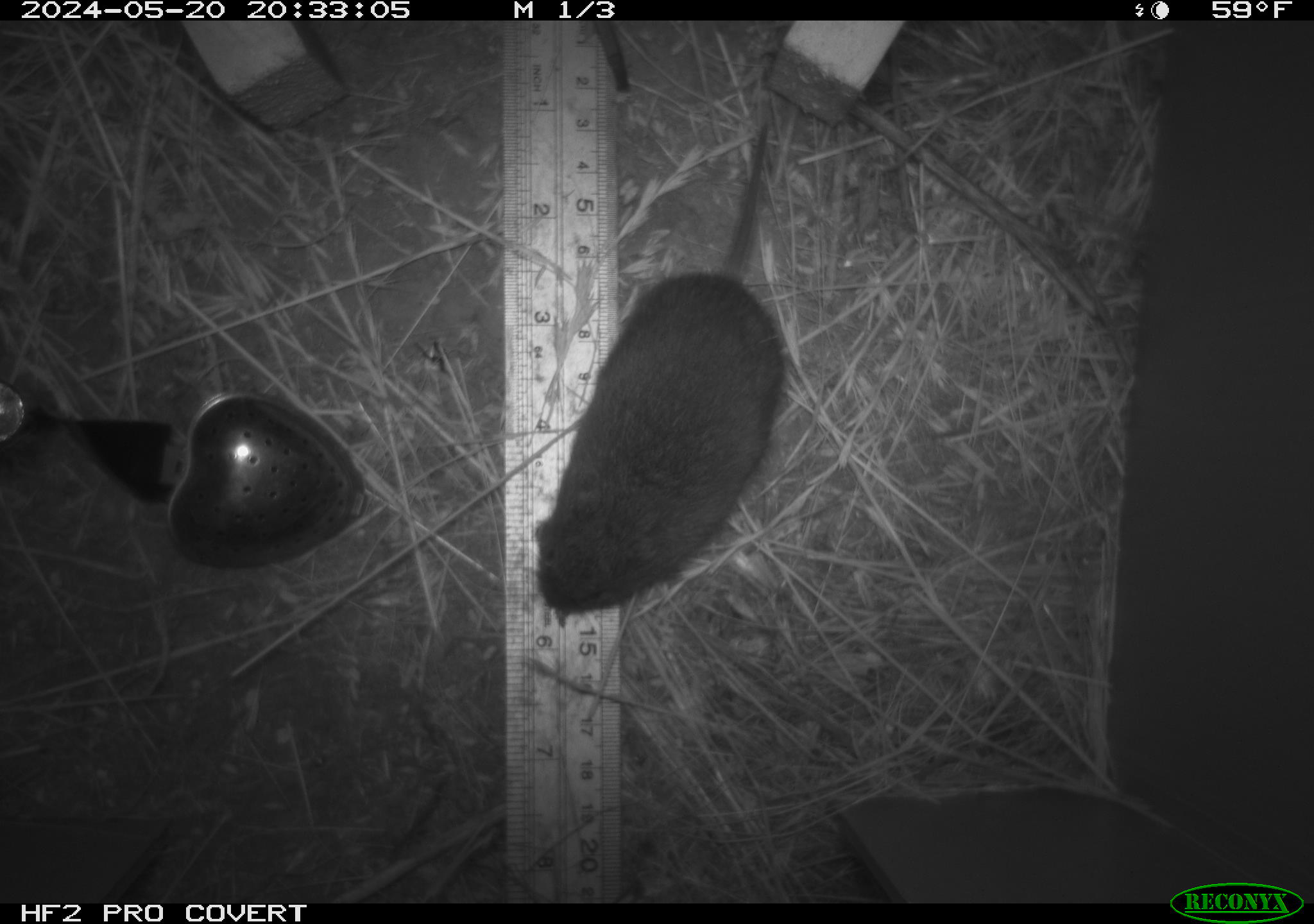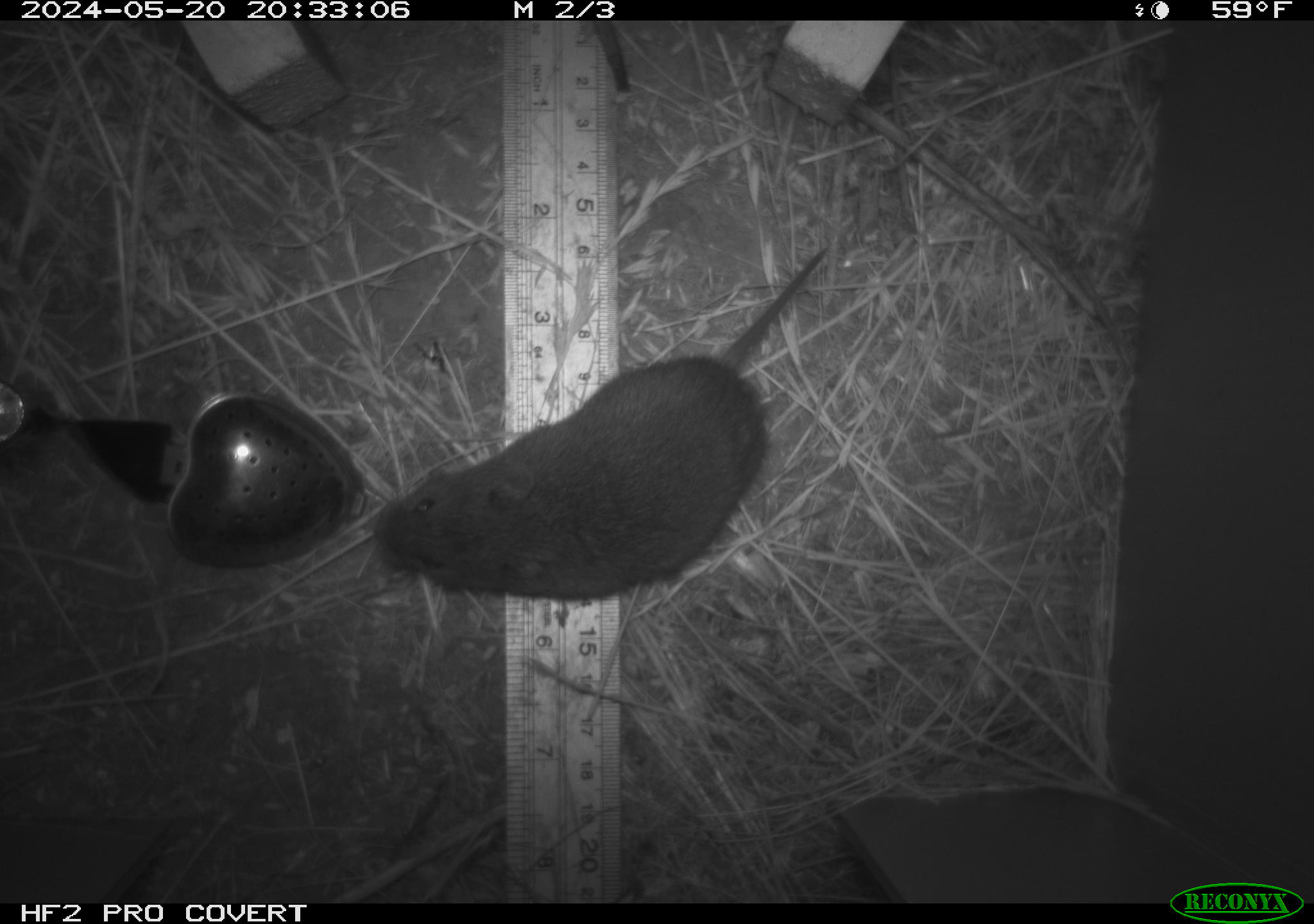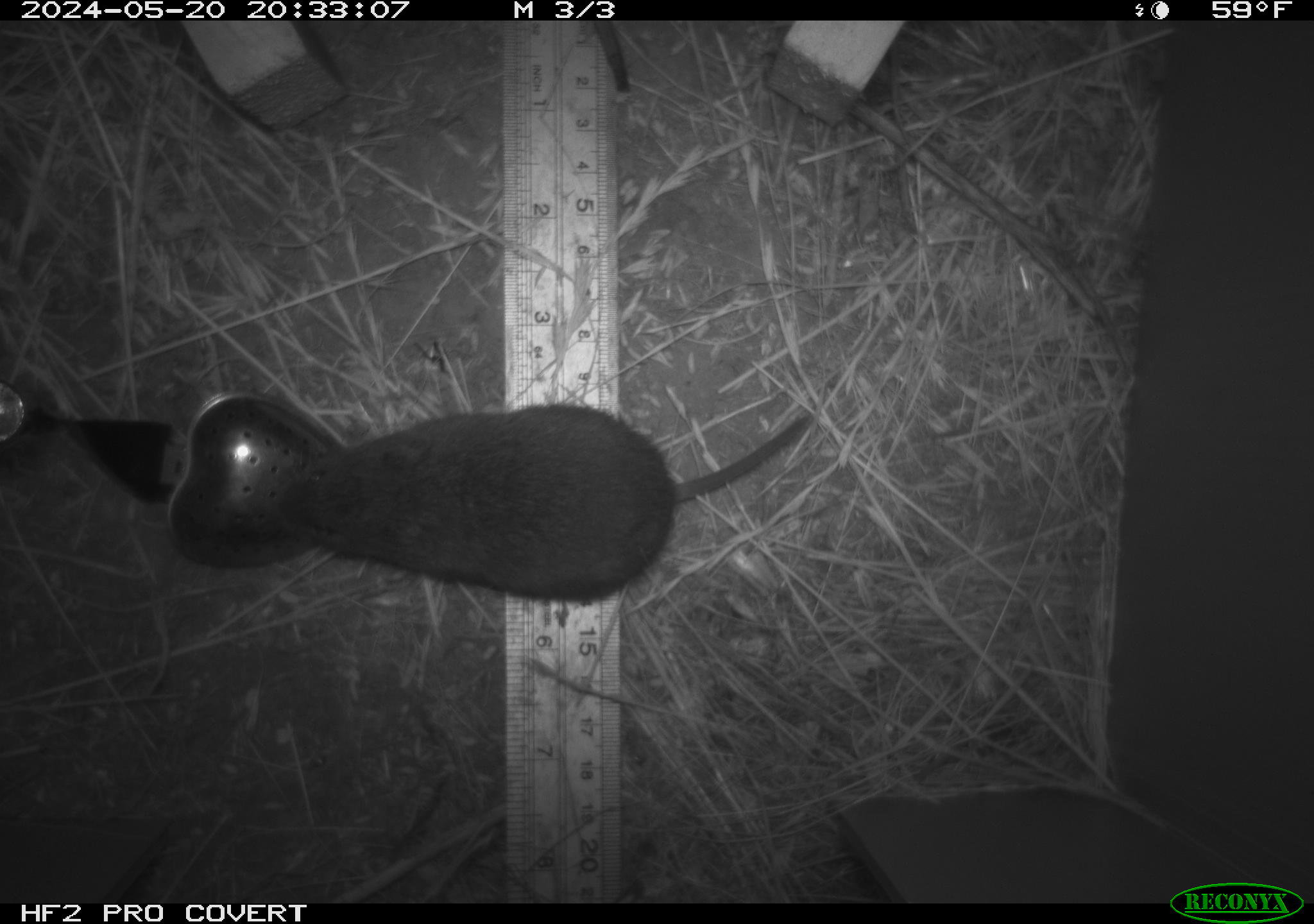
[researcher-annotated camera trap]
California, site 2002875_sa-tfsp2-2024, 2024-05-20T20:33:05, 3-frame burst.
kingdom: Animalia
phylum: Chordata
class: Mammalia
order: Rodentia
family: Cricetidae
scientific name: Arvicolinae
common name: voles, lemmings, and muskrats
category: arvicolinae subfamily